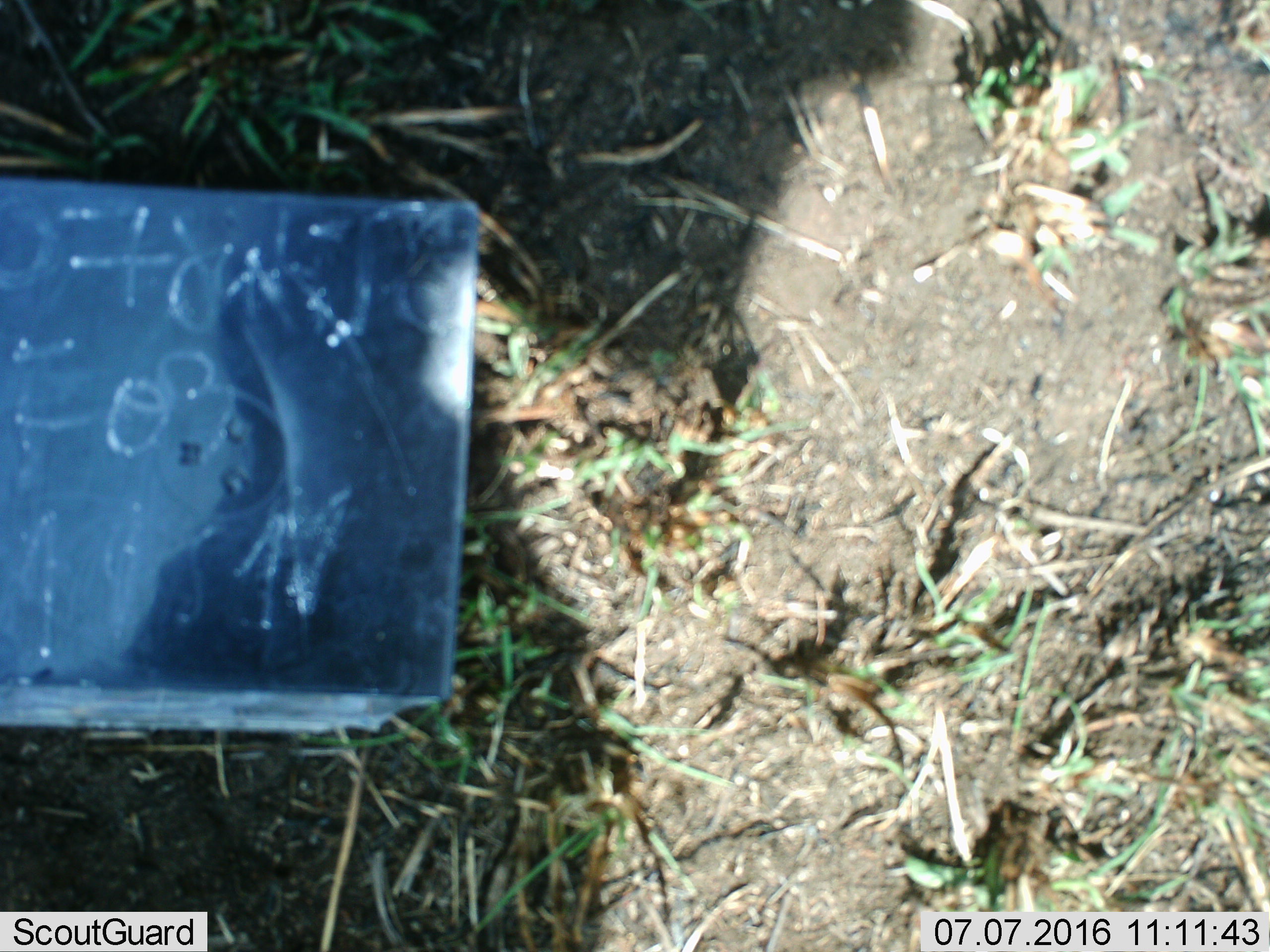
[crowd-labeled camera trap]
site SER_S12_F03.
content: unidentified animal